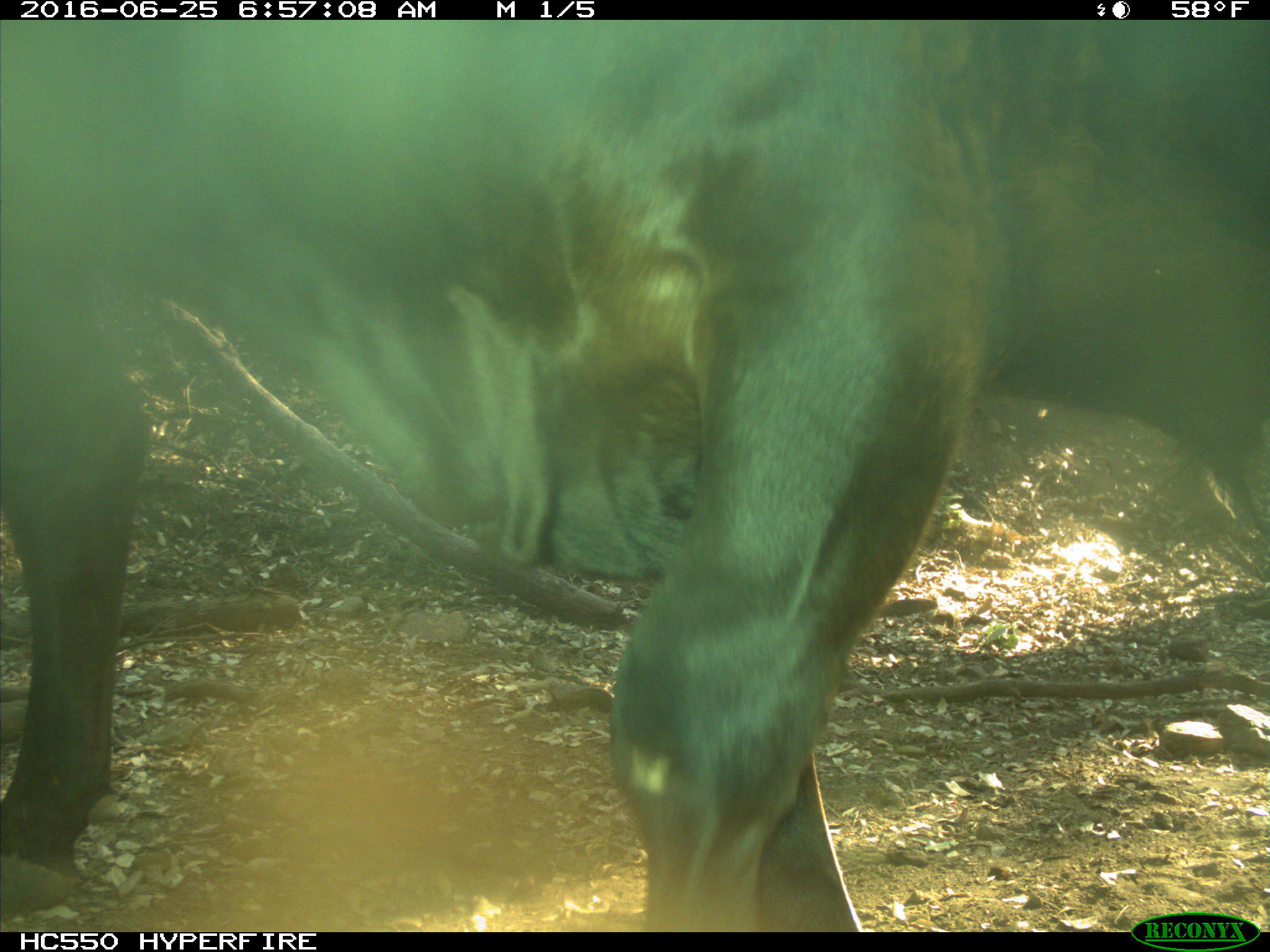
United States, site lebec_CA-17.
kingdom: Animalia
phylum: Chordata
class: Mammalia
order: Artiodactyla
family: Bovidae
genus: Bos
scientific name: Bos taurus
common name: domestic cow